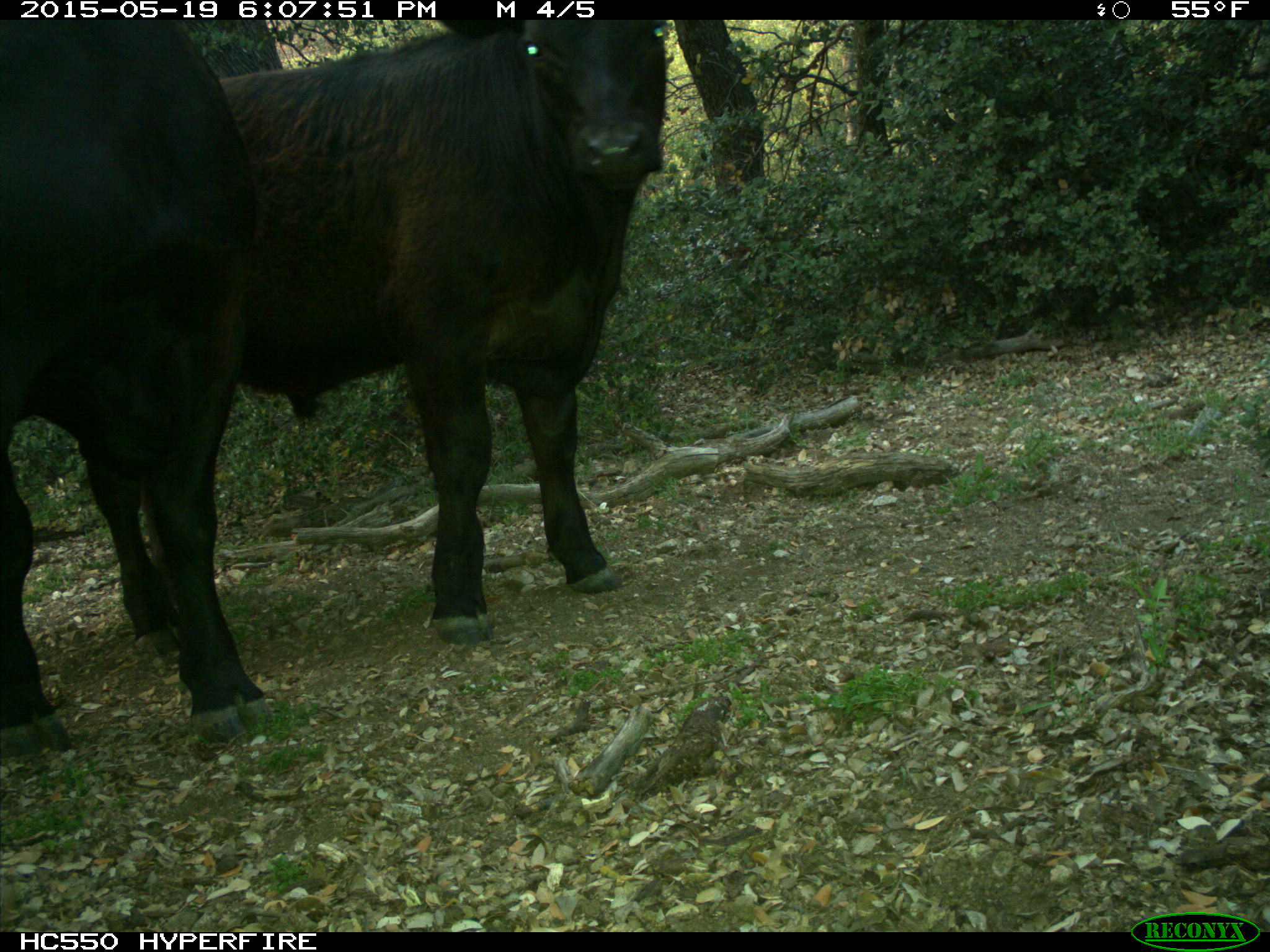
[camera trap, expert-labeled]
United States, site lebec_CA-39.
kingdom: Animalia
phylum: Chordata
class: Mammalia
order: Artiodactyla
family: Bovidae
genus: Bos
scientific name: Bos taurus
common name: domestic cow